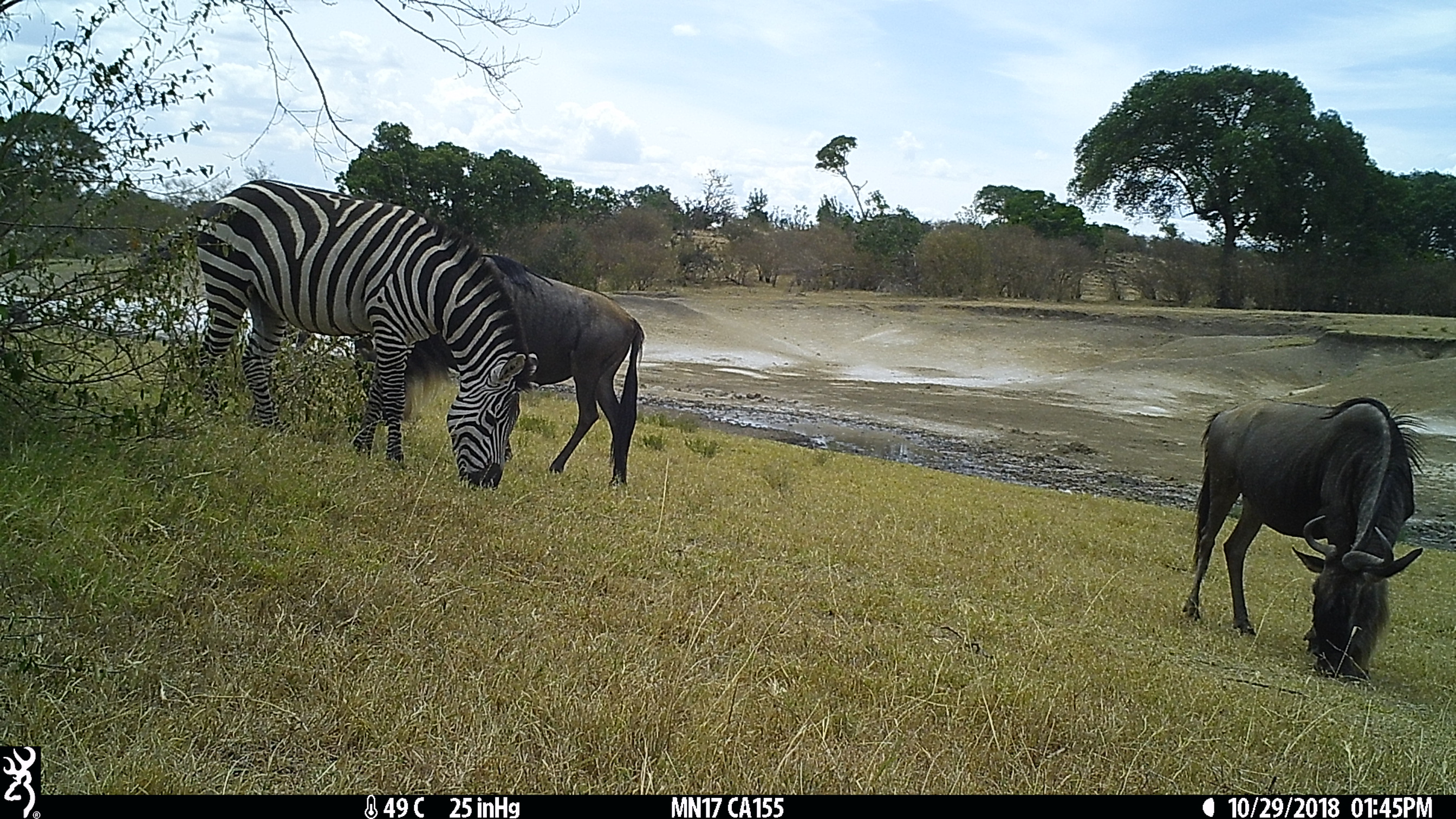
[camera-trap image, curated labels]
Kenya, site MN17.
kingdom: Animalia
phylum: Chordata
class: Mammalia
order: Artiodactyla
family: Bovidae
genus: Connochaetes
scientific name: Connochaetes taurinus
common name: blue wildebeest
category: wildebeest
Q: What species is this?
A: Wildebeest (blue wildebeest) (Connochaetes taurinus).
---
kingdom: Animalia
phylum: Chordata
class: Mammalia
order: Perissodactyla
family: Equidae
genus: Equus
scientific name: Equus quagga burchellii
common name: burchell's zebra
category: zebra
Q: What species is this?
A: Zebra (burchell's zebra) (Equus quagga burchellii).